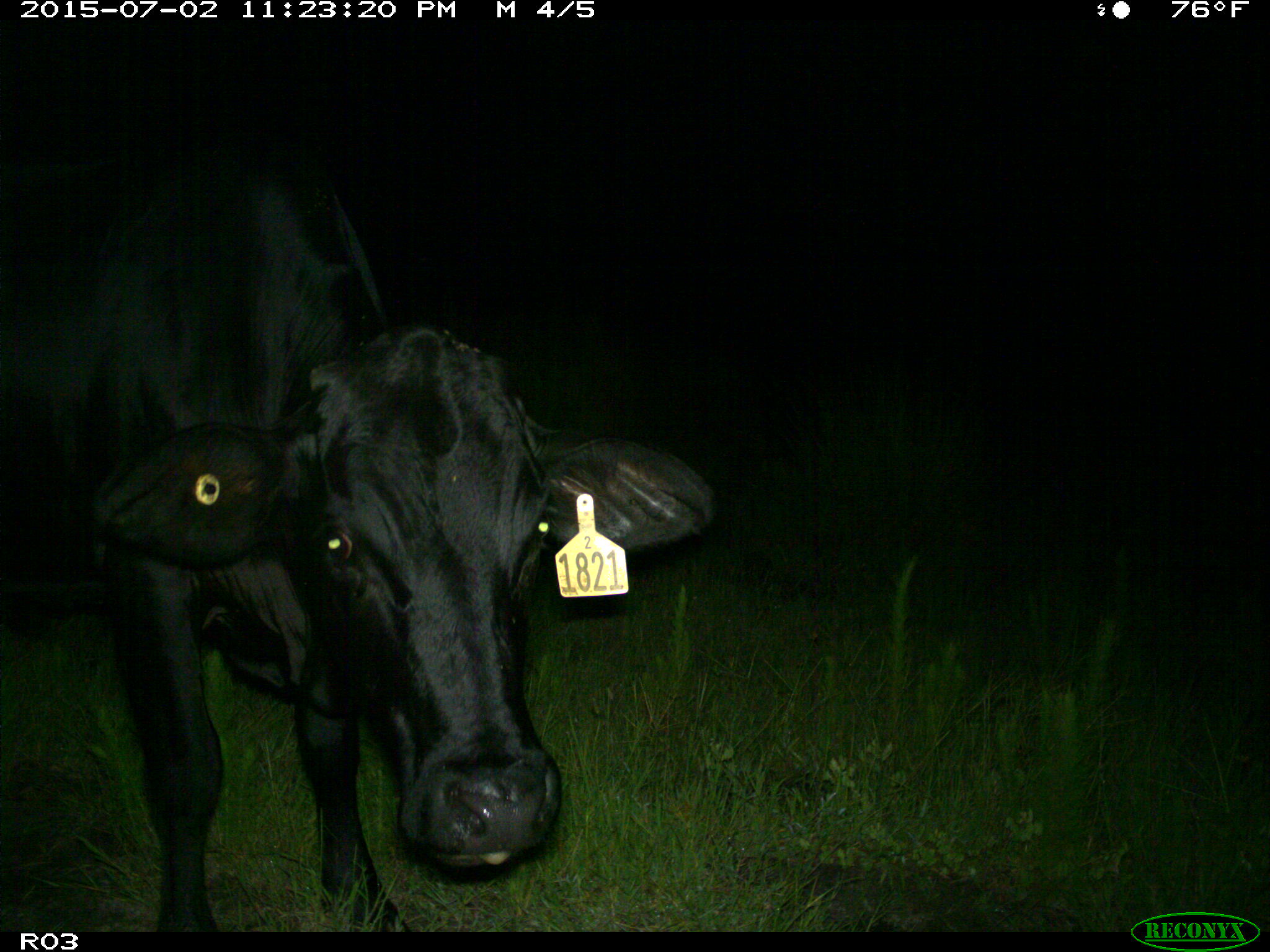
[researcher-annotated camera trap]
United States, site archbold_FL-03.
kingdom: Animalia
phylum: Chordata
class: Mammalia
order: Artiodactyla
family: Bovidae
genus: Bos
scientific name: Bos taurus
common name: domestic cow